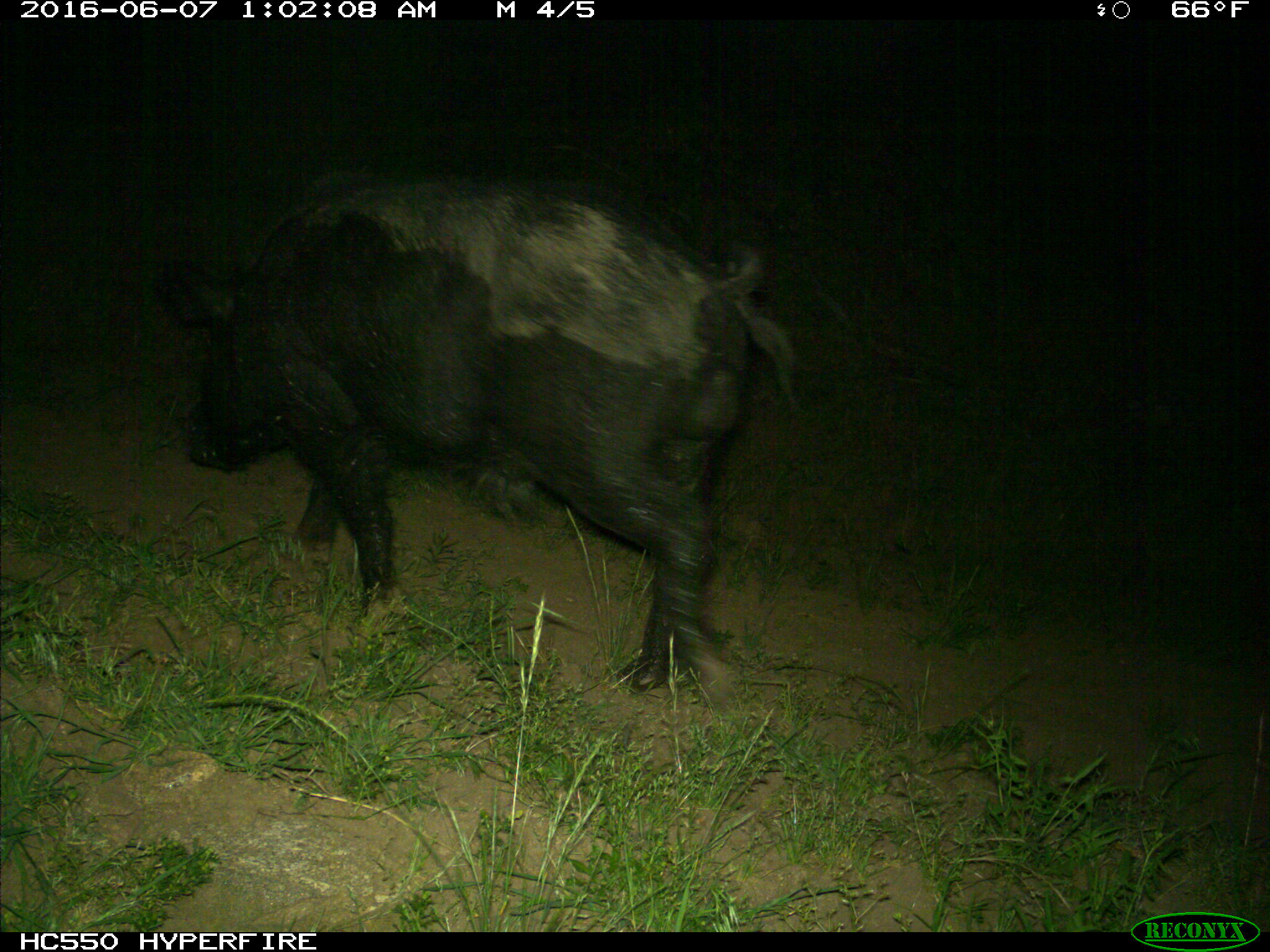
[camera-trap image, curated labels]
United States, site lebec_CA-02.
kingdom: Animalia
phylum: Chordata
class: Mammalia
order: Artiodactyla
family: Suidae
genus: Sus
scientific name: Sus scrofa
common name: wild boar